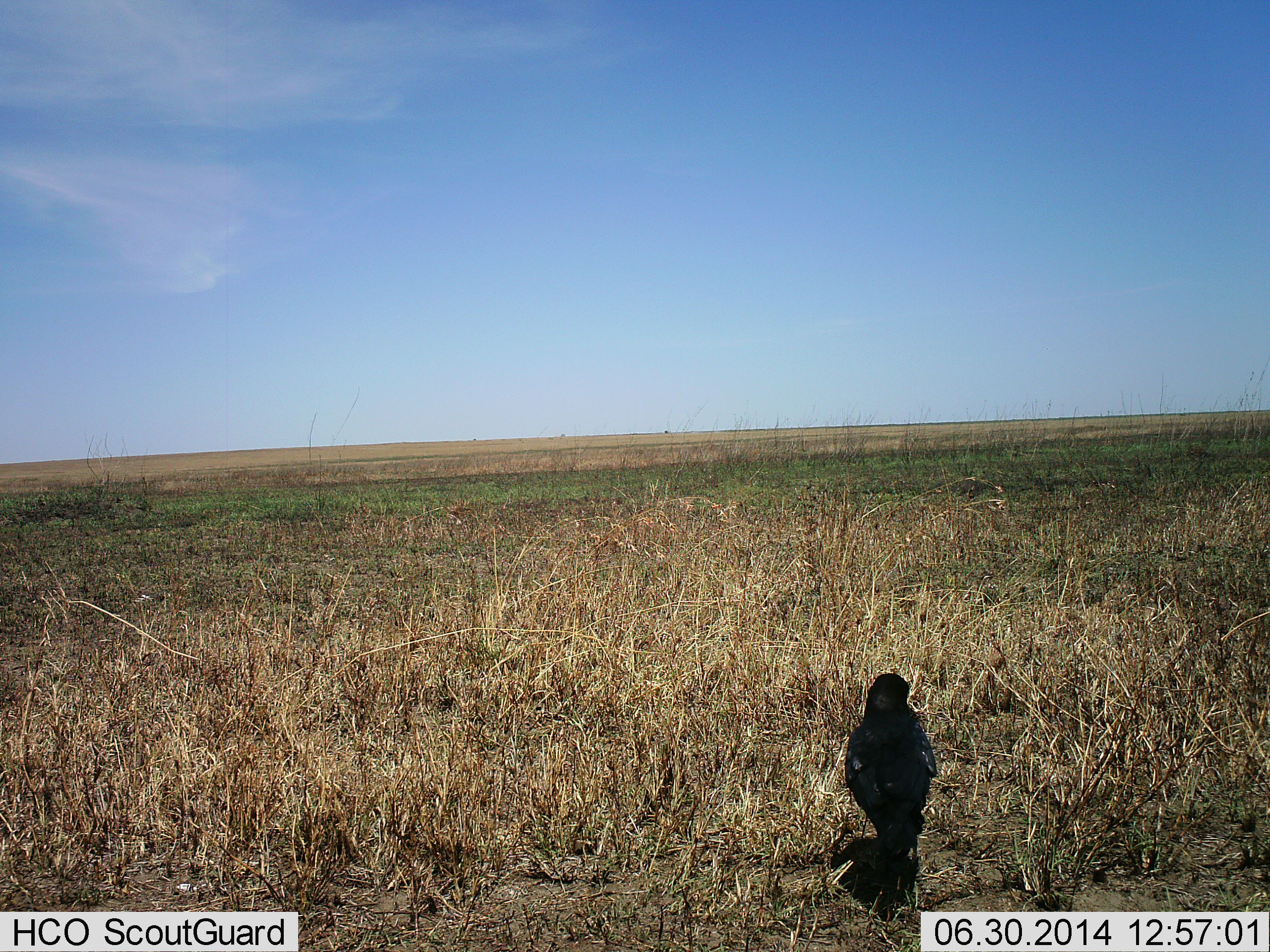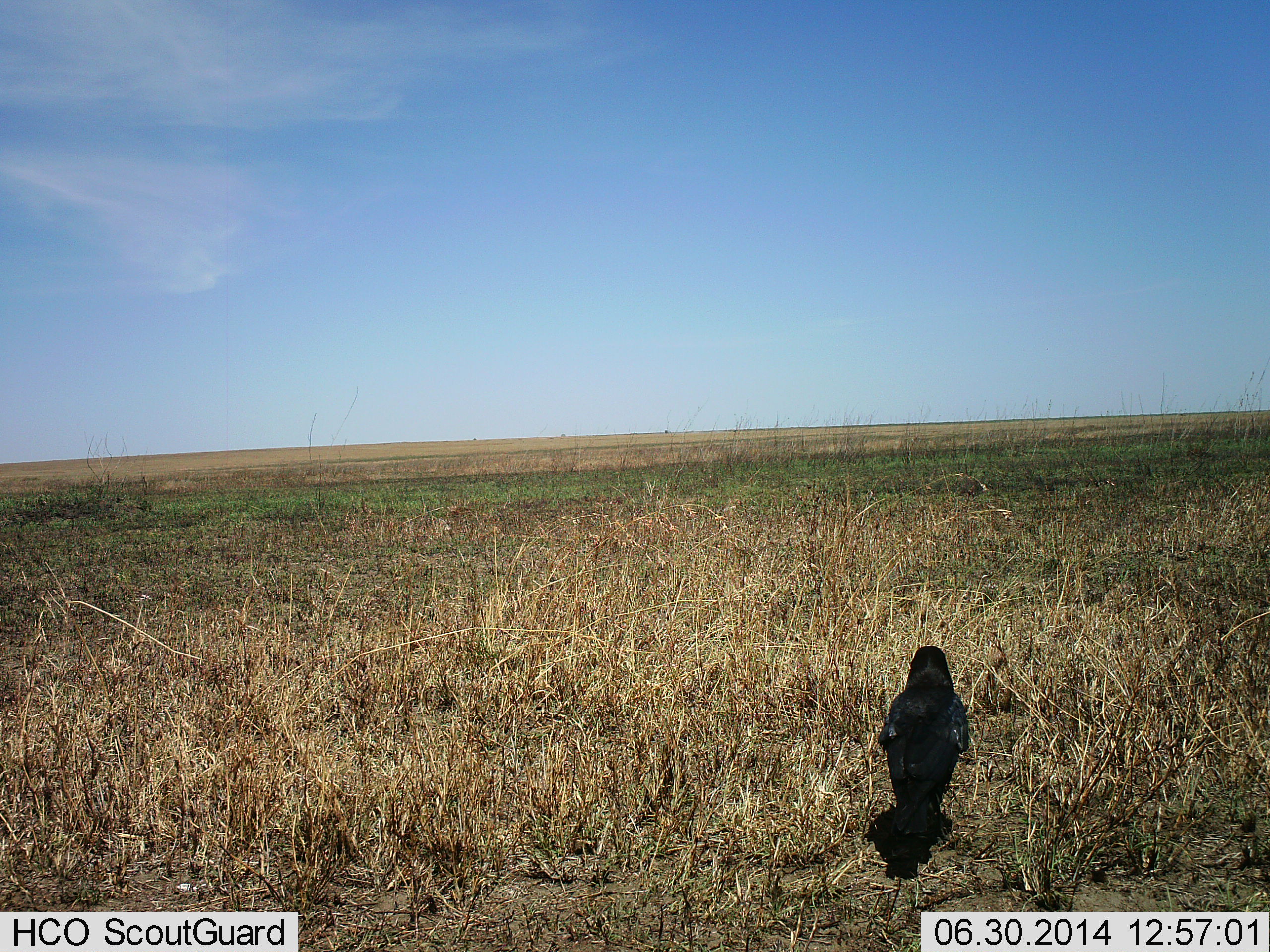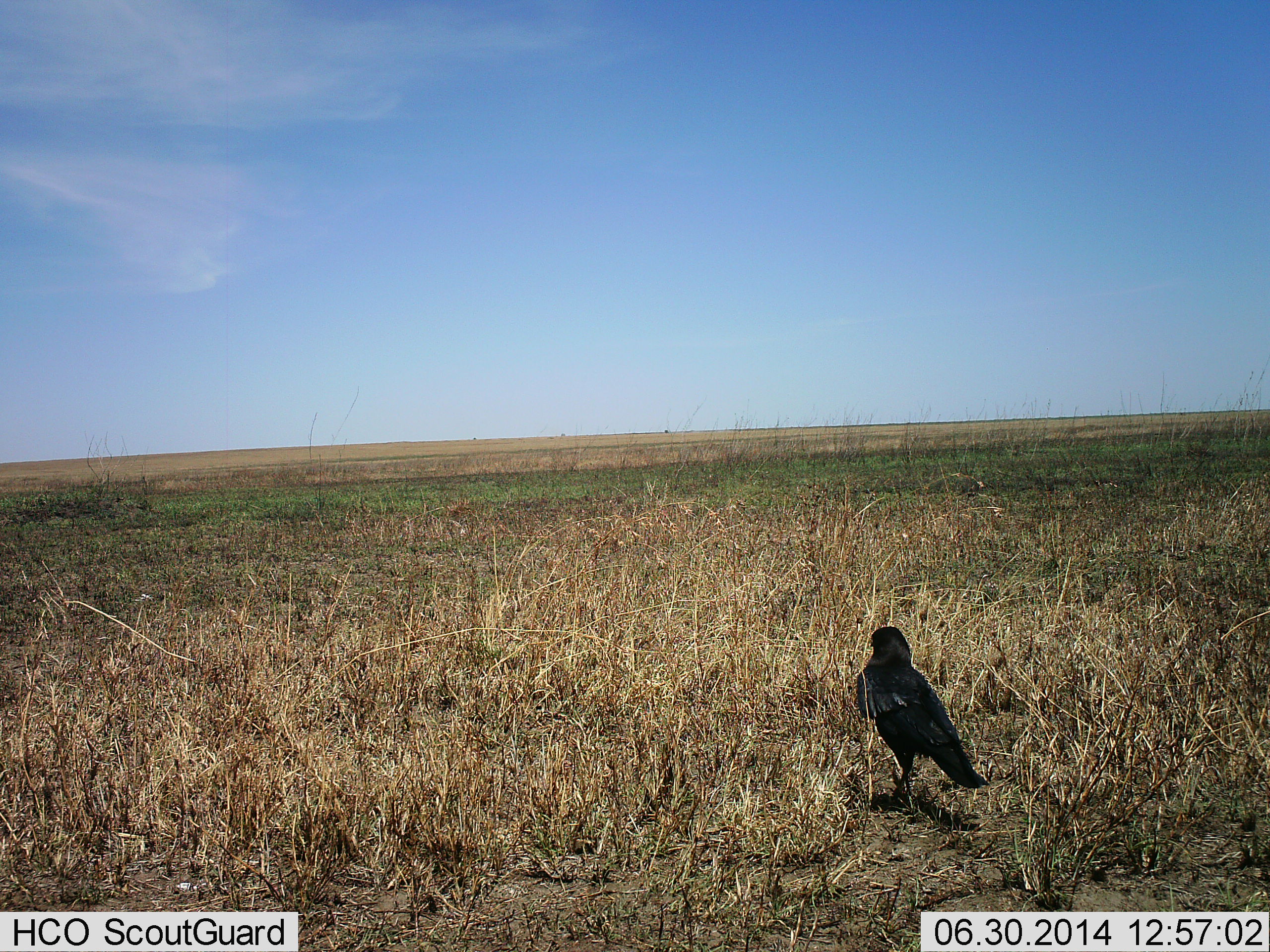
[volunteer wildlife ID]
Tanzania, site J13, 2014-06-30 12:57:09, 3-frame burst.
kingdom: Animalia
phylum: Chordata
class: Aves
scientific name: Aves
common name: bird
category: otherbird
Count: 1.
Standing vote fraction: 20%.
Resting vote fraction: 0%.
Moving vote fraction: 80%.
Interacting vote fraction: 0%.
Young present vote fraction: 0%.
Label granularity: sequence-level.